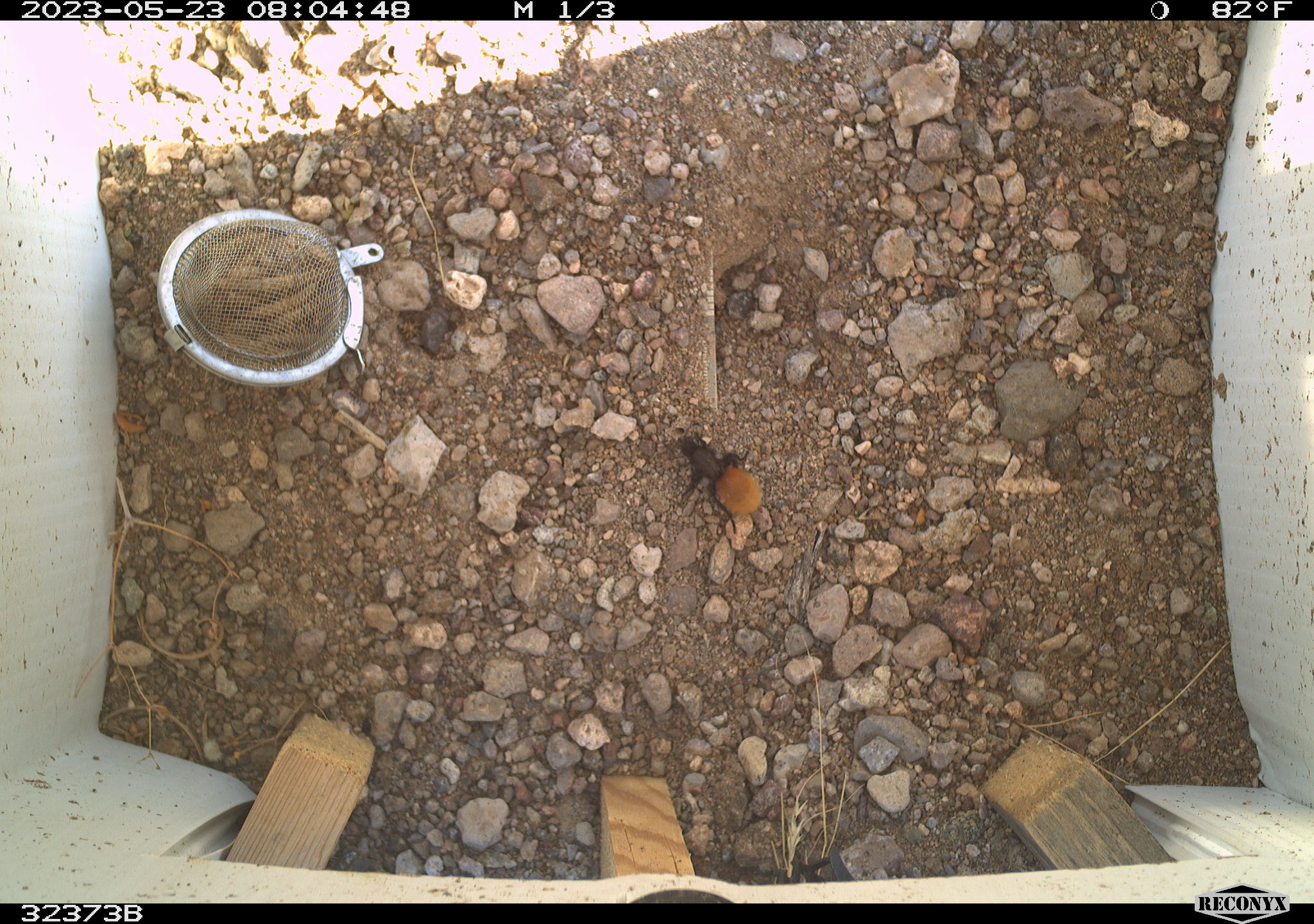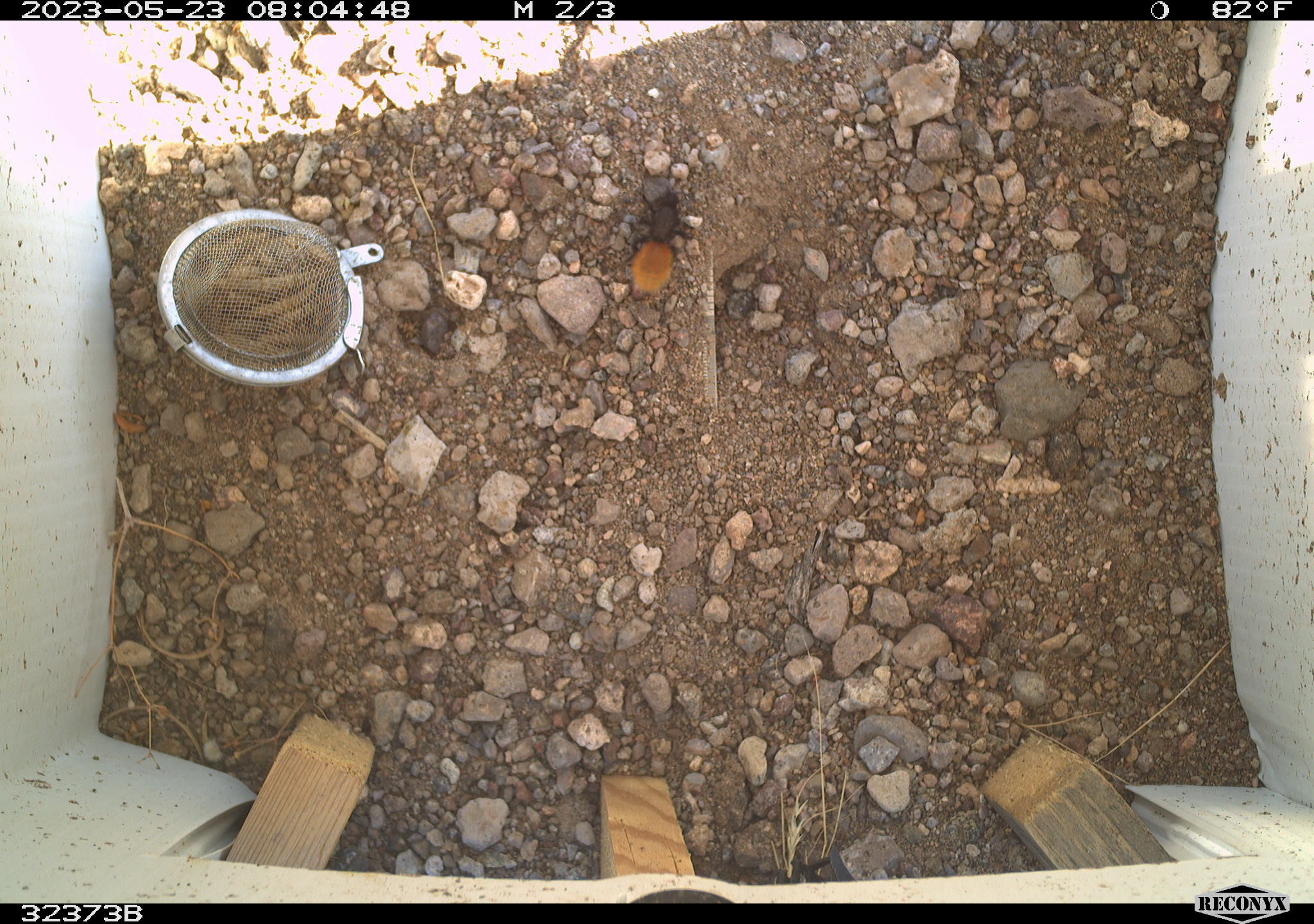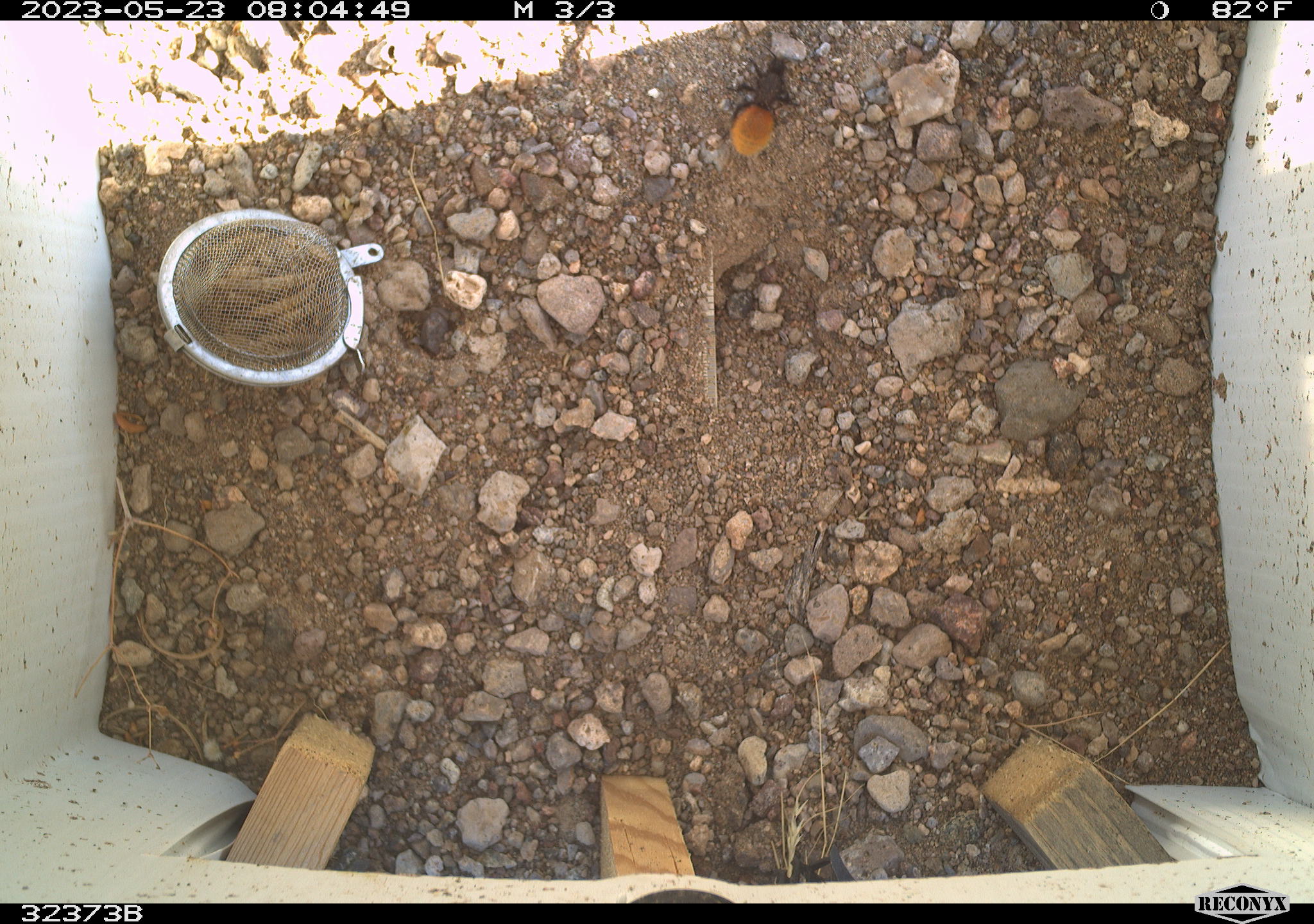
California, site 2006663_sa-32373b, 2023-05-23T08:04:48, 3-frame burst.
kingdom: Animalia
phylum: Arthropoda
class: Insecta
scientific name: Insecta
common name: insect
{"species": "insect (Insecta)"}